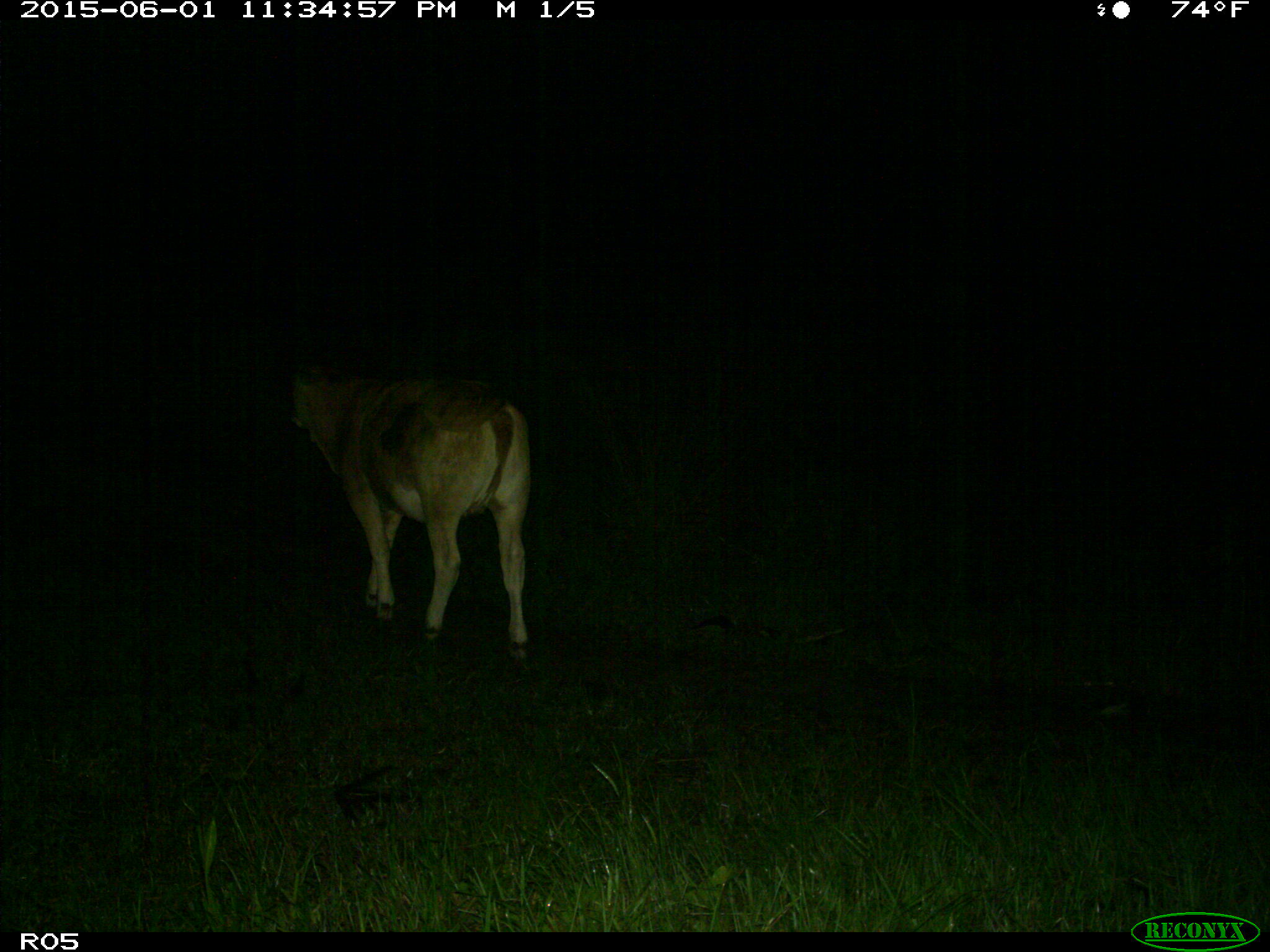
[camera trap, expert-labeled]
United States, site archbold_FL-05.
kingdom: Animalia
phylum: Chordata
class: Mammalia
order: Artiodactyla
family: Bovidae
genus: Bos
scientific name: Bos taurus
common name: domestic cow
Bos taurus (domestic cow).